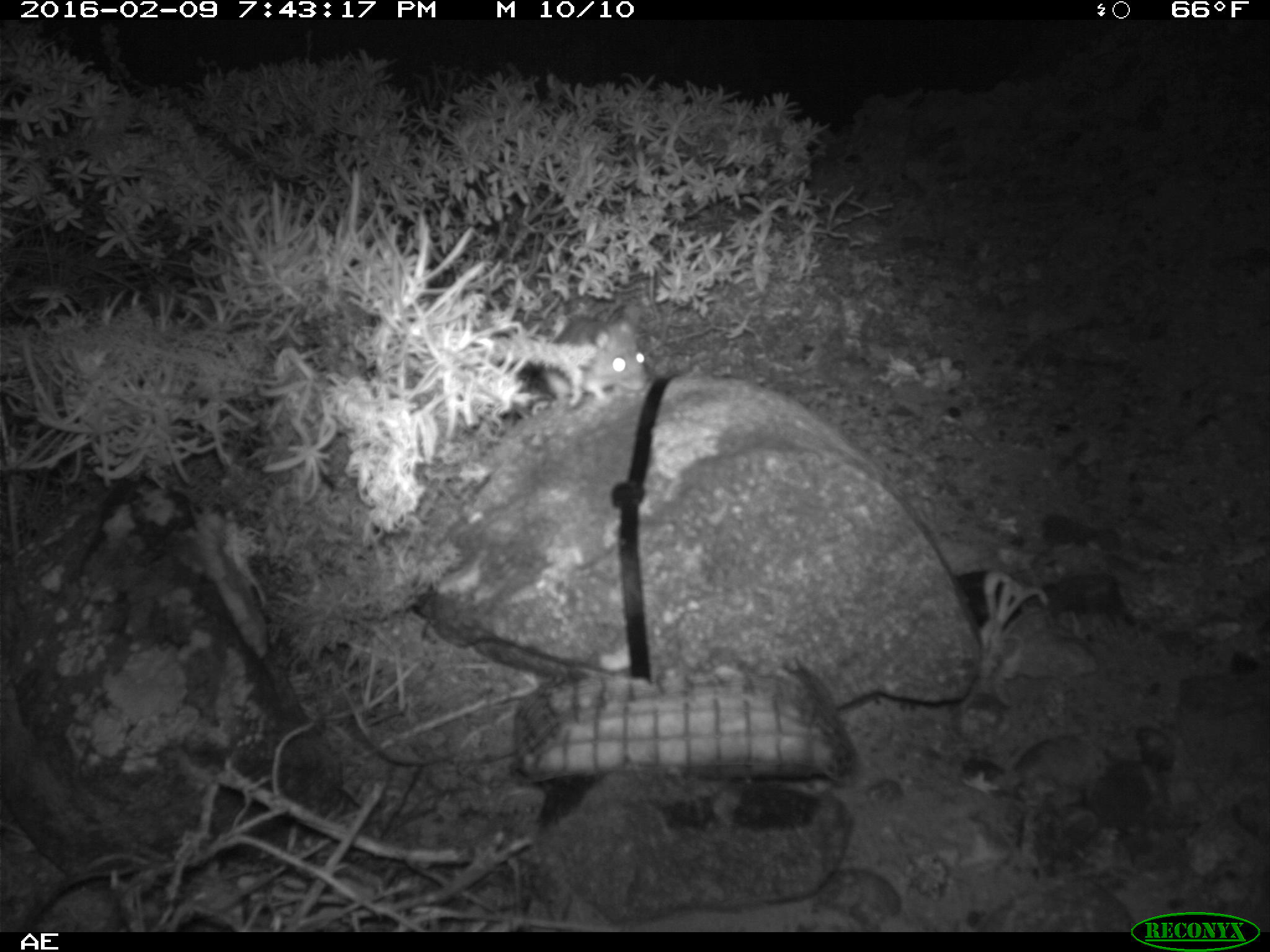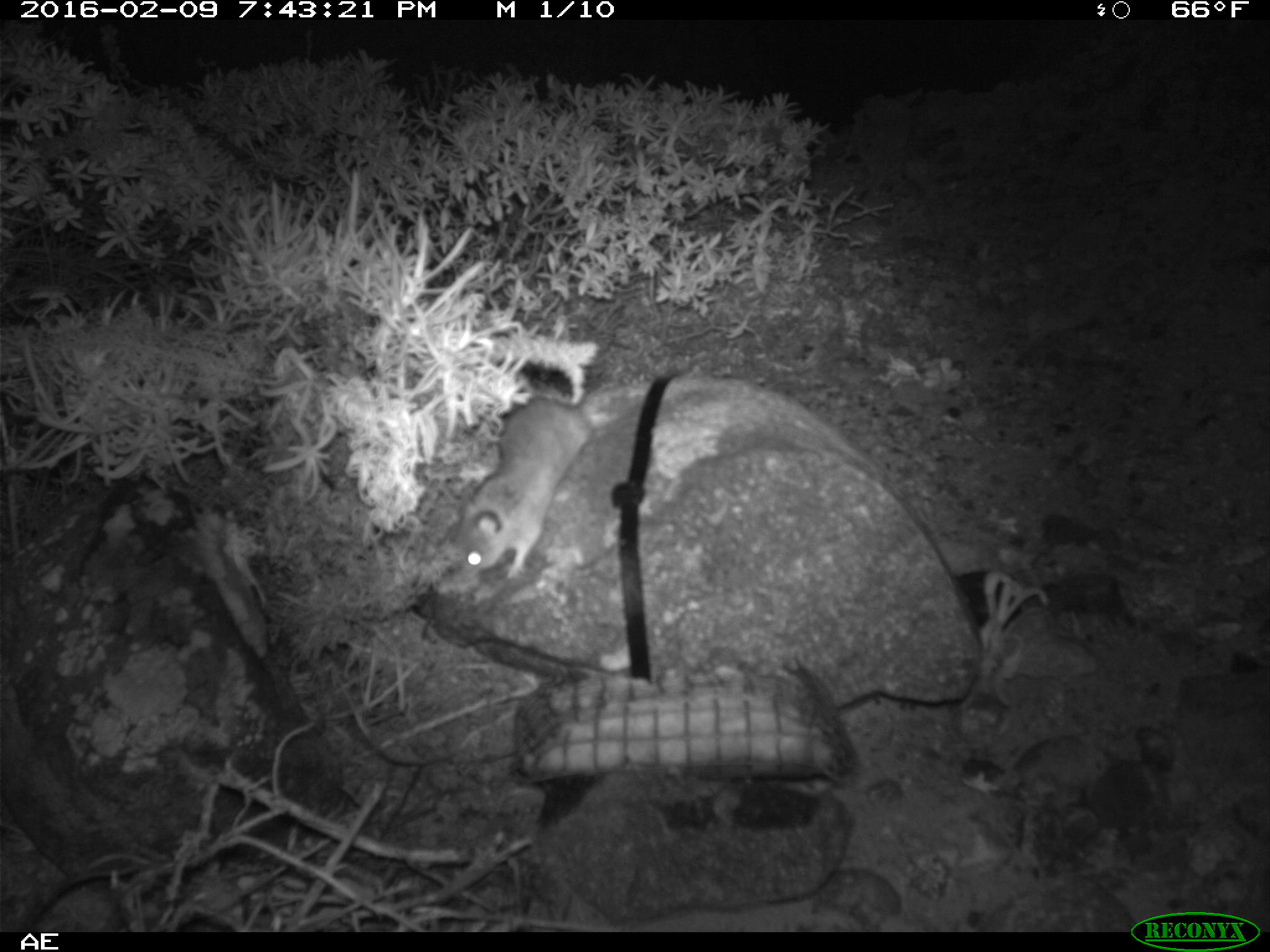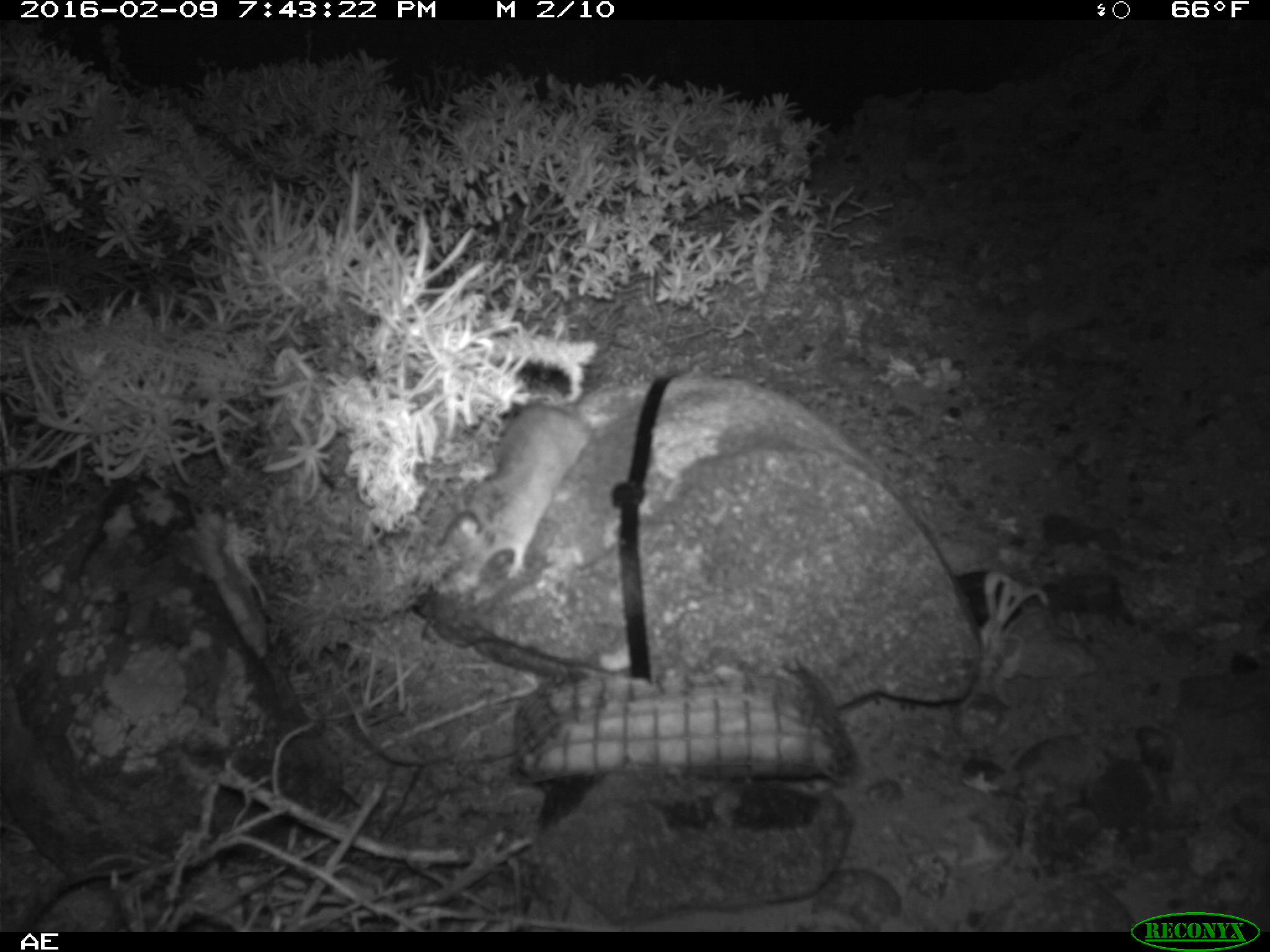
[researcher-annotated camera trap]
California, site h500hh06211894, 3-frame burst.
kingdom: Animalia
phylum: Chordata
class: Mammalia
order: Rodentia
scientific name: Rodentia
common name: rodent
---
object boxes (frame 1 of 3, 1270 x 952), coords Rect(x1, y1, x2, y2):
rodent: Rect(534, 309, 647, 406)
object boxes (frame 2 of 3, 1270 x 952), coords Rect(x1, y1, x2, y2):
rodent: Rect(440, 374, 592, 578)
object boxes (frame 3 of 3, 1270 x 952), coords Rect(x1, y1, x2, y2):
rodent: Rect(437, 382, 601, 588)